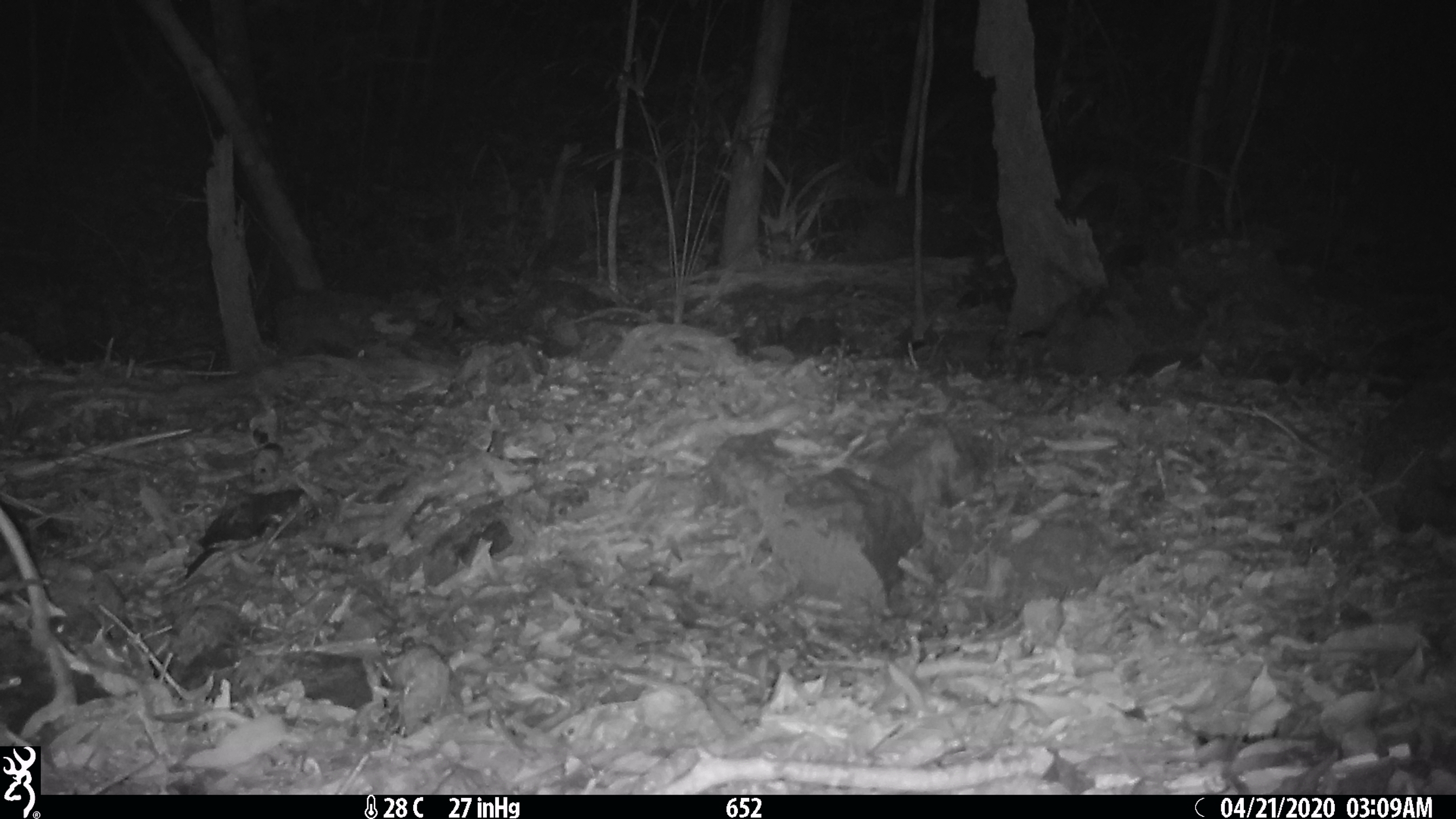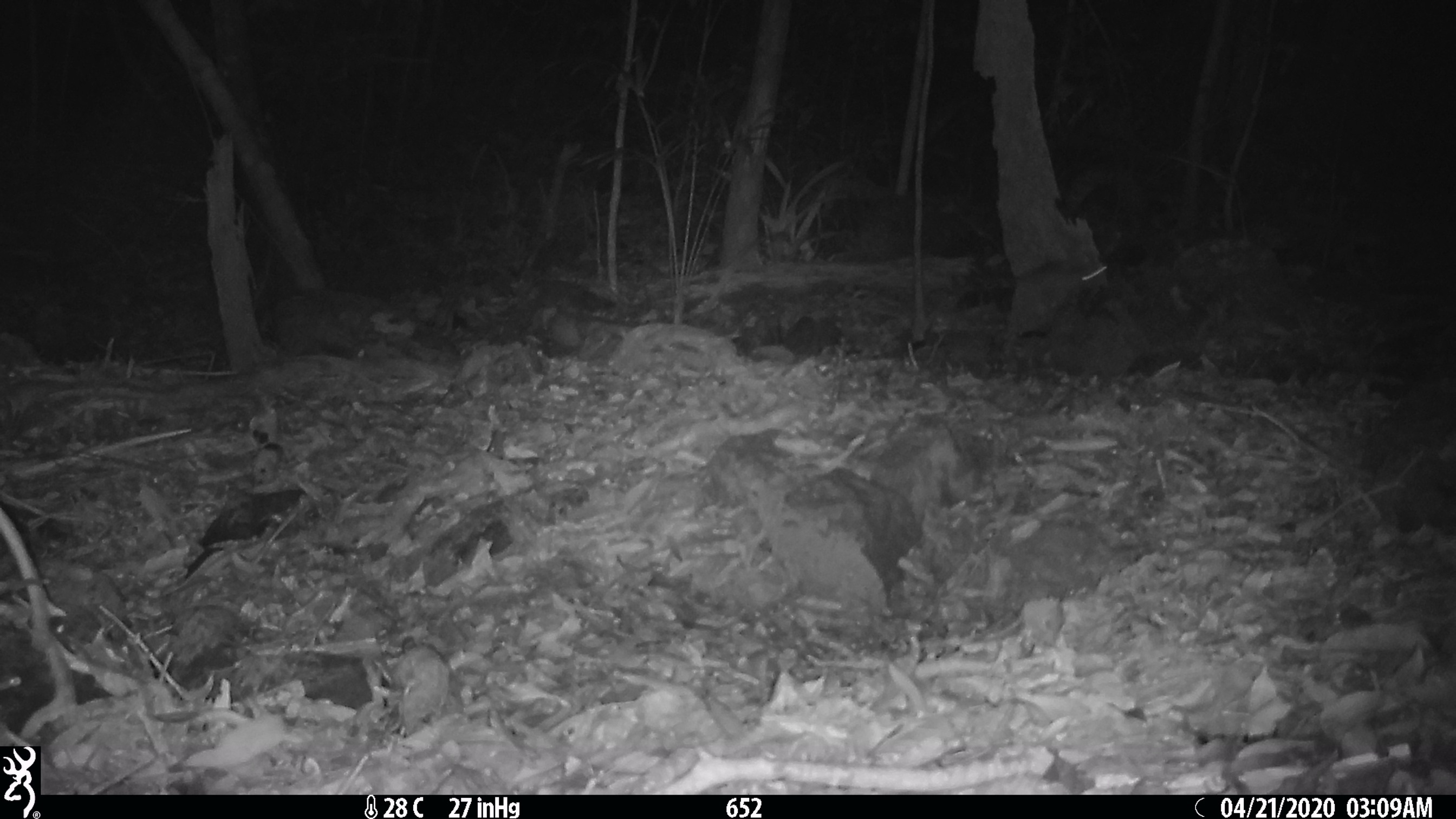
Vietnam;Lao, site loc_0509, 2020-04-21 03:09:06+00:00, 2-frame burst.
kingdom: Animalia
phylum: Chordata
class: Mammalia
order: Rodentia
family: Muridae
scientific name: Muridae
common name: old-world mice and rats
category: unidentified murid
Unidentified murid (old-world mice and rats) (Muridae). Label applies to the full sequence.